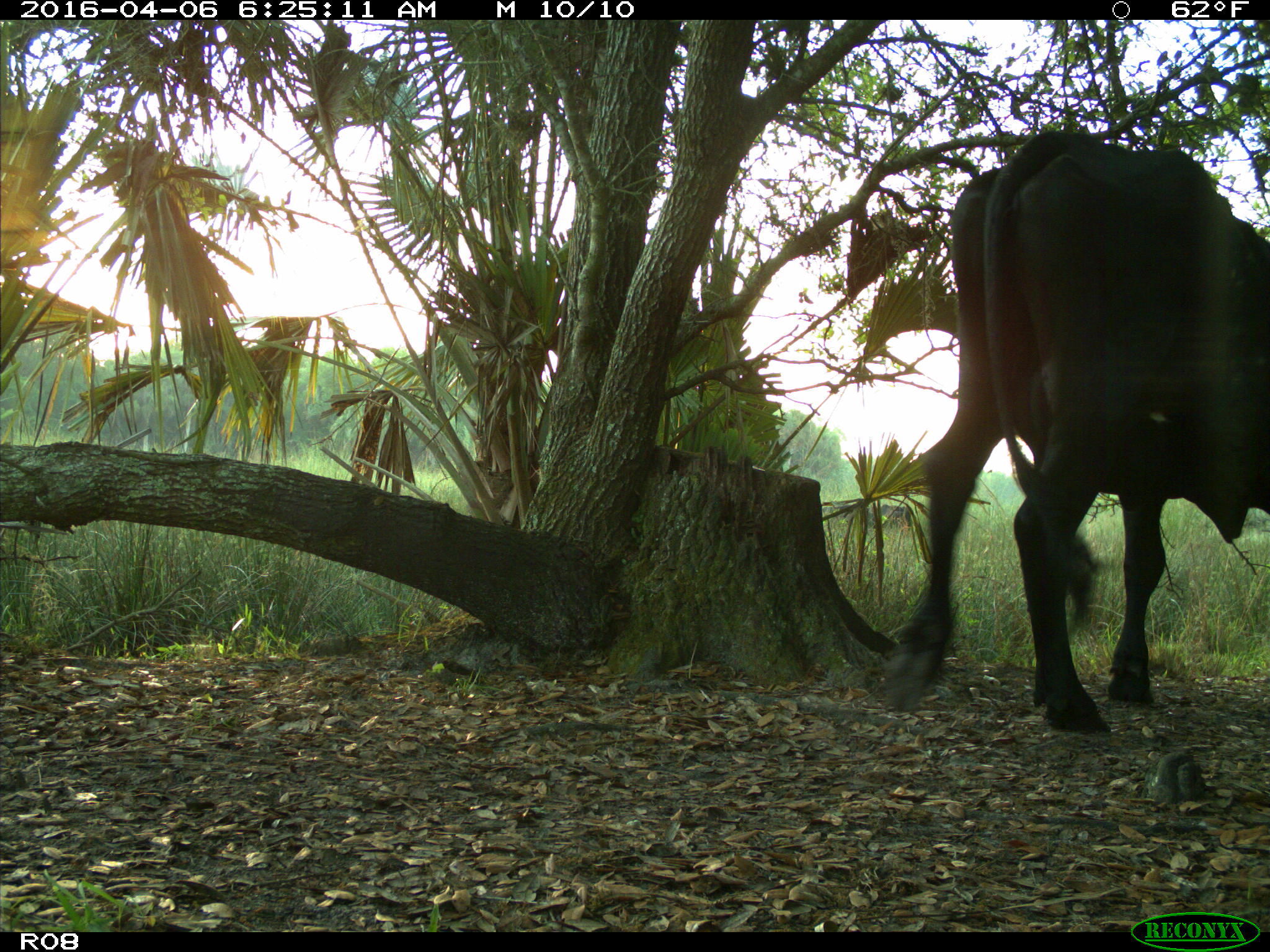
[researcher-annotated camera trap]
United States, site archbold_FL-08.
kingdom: Animalia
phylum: Chordata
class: Mammalia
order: Artiodactyla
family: Bovidae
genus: Bos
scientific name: Bos taurus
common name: domestic cow